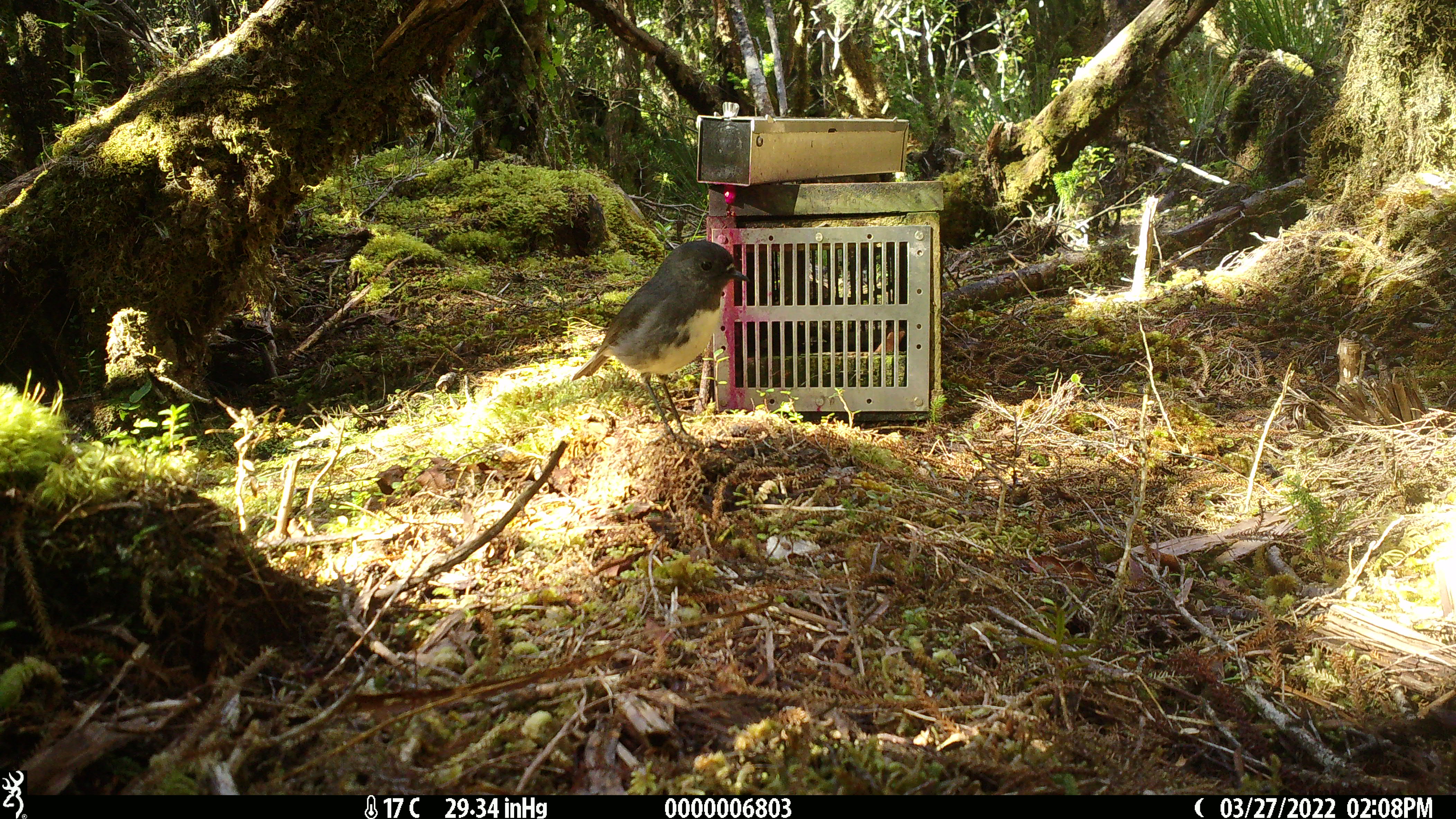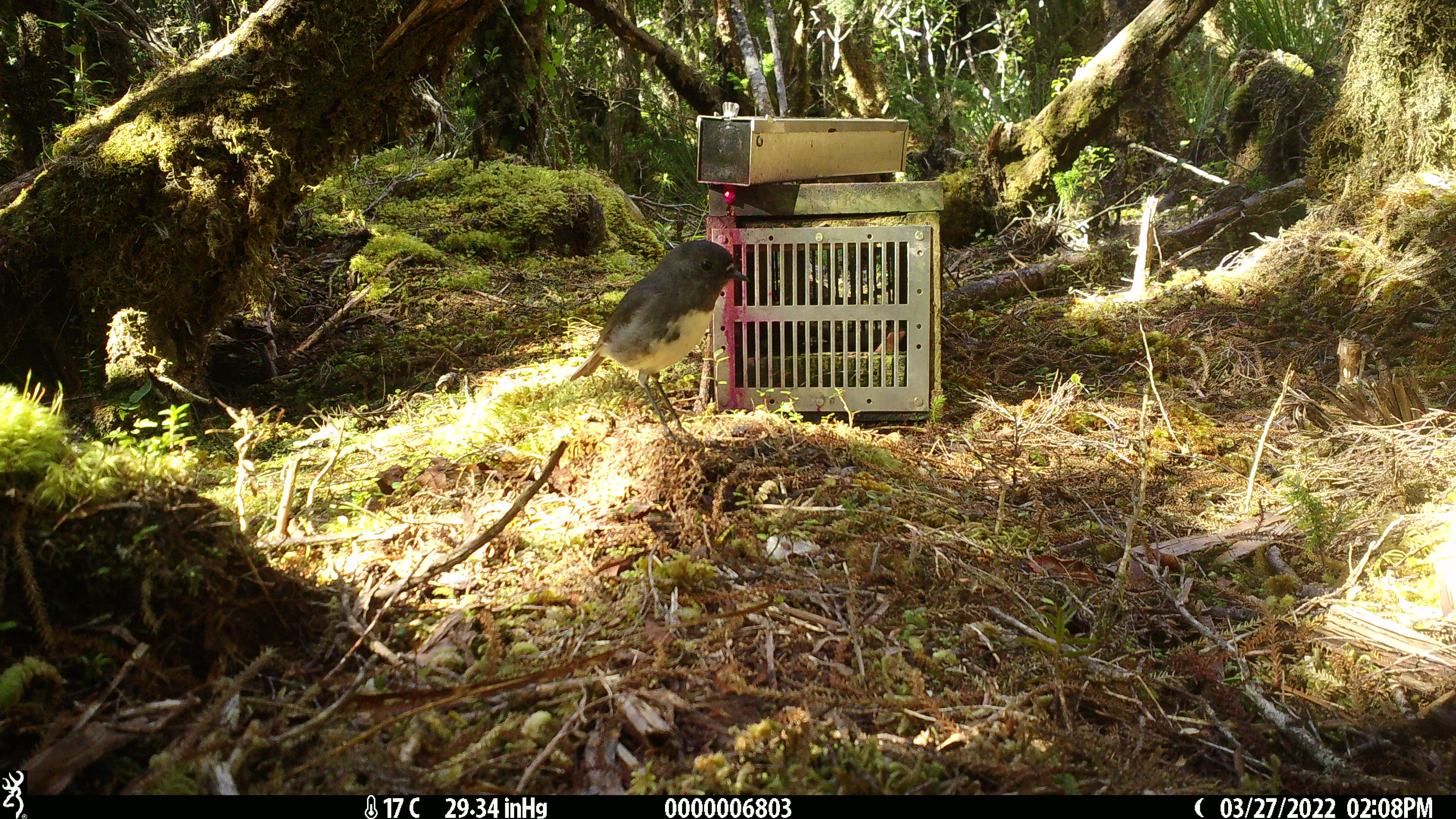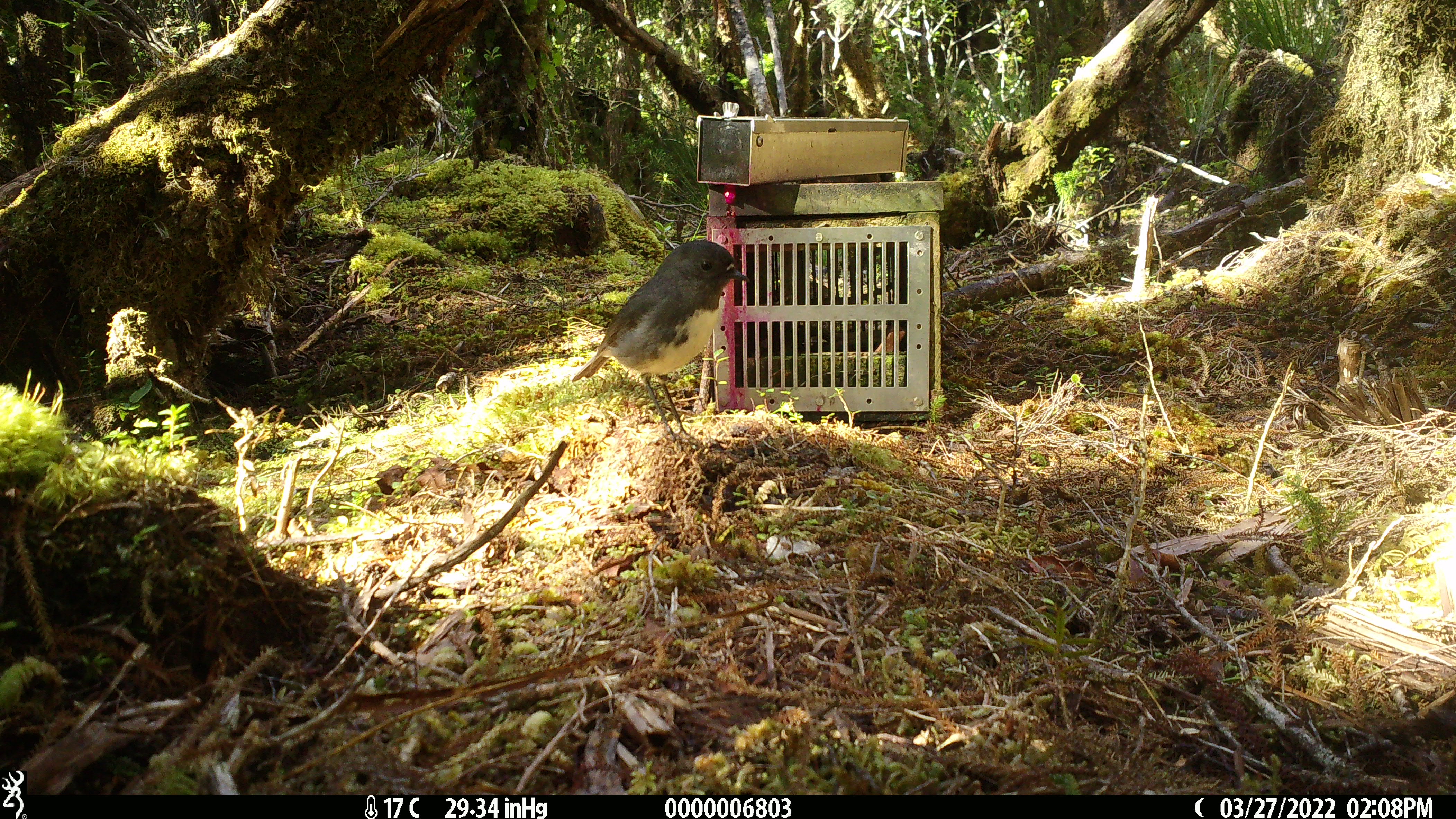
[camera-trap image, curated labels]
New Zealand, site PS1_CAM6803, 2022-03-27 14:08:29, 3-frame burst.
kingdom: Animalia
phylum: Chordata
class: Aves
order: Passeriformes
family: Petroicidae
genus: Petroica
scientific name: Petroica australis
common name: new zealand robin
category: robin